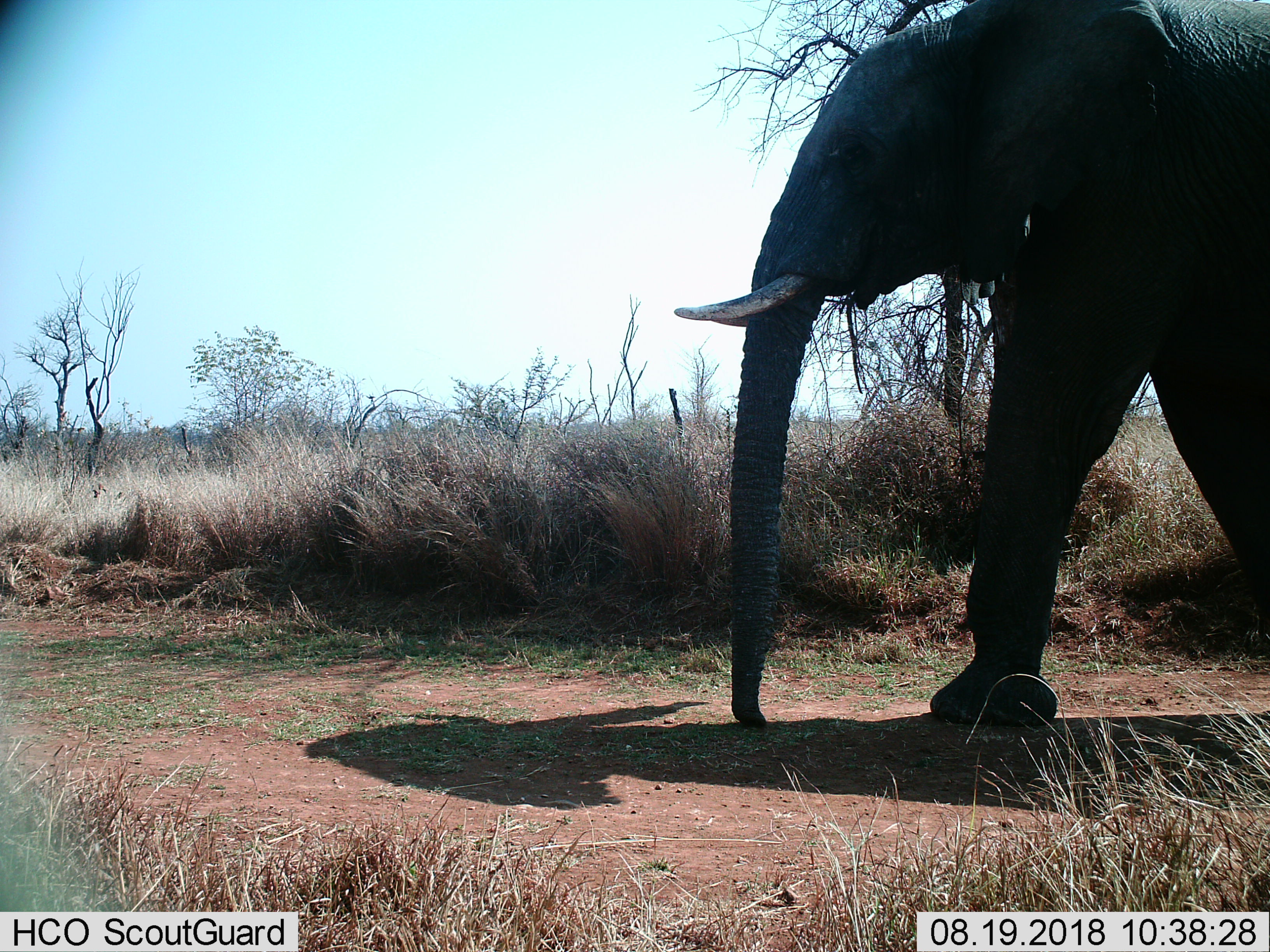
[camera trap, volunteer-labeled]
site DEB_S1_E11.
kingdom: Animalia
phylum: Chordata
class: Mammalia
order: Proboscidea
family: Elephantidae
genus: Loxodonta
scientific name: Loxodonta africana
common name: african bush elephant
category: elephant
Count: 1.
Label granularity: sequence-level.